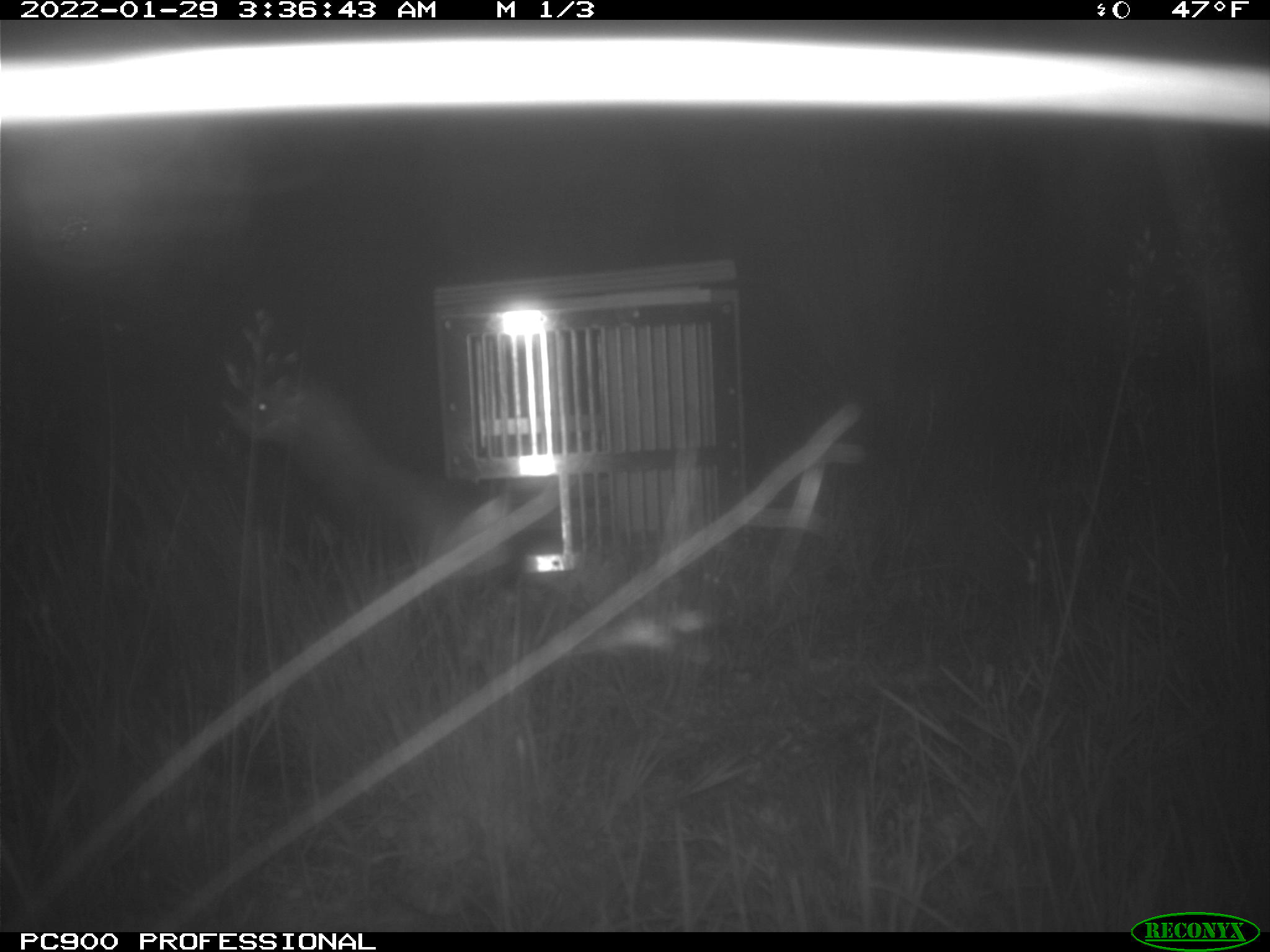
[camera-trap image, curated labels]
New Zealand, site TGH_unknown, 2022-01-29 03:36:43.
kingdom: Animalia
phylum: Chordata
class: Mammalia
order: Carnivora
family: Mustelidae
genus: Mustela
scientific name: Mustela furo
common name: ferret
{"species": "ferret (Mustela furo)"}